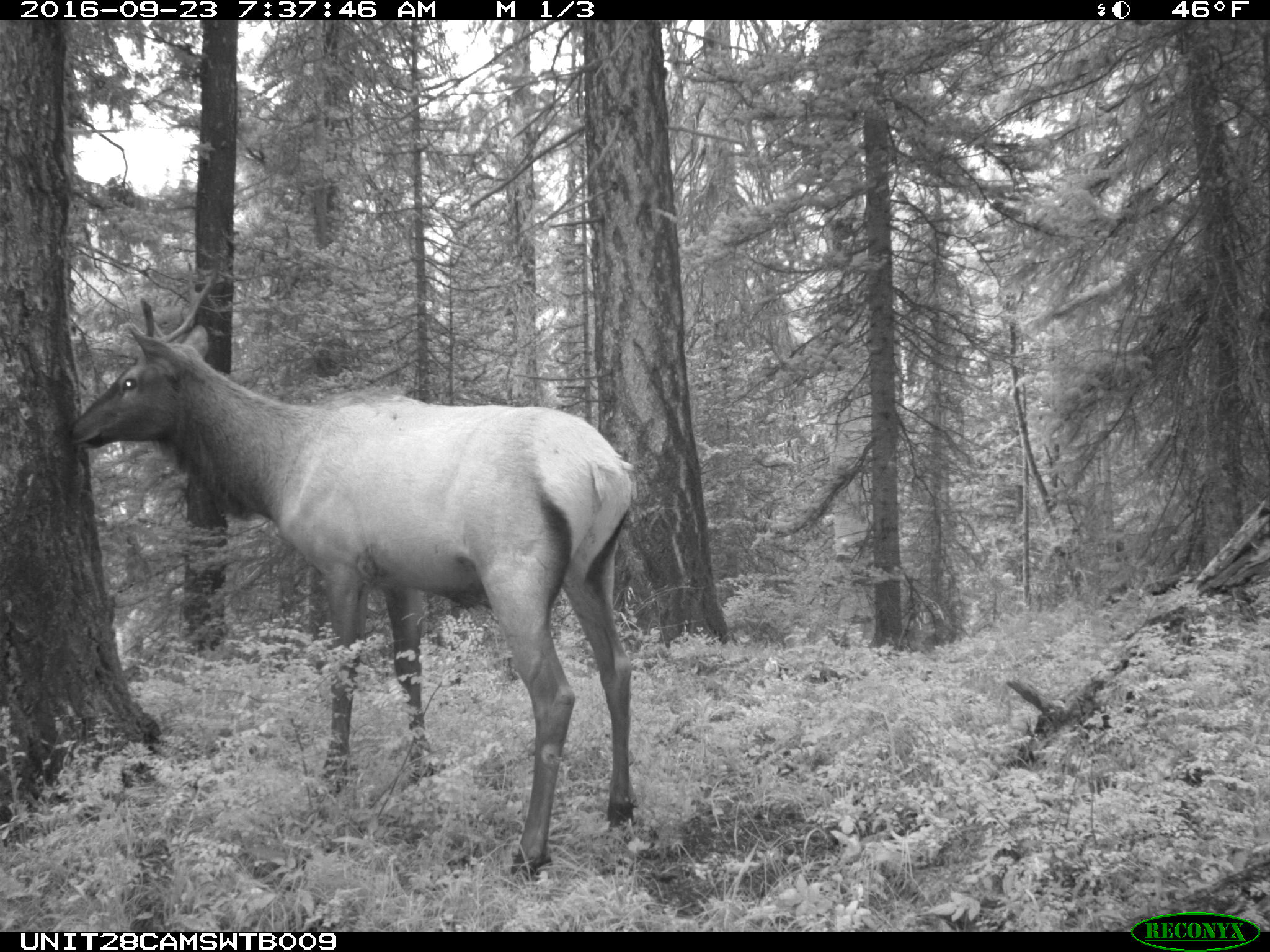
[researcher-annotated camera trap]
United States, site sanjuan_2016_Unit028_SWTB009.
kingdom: Animalia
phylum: Chordata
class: Mammalia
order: Artiodactyla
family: Cervidae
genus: Cervus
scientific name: Cervus elaphus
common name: red deer